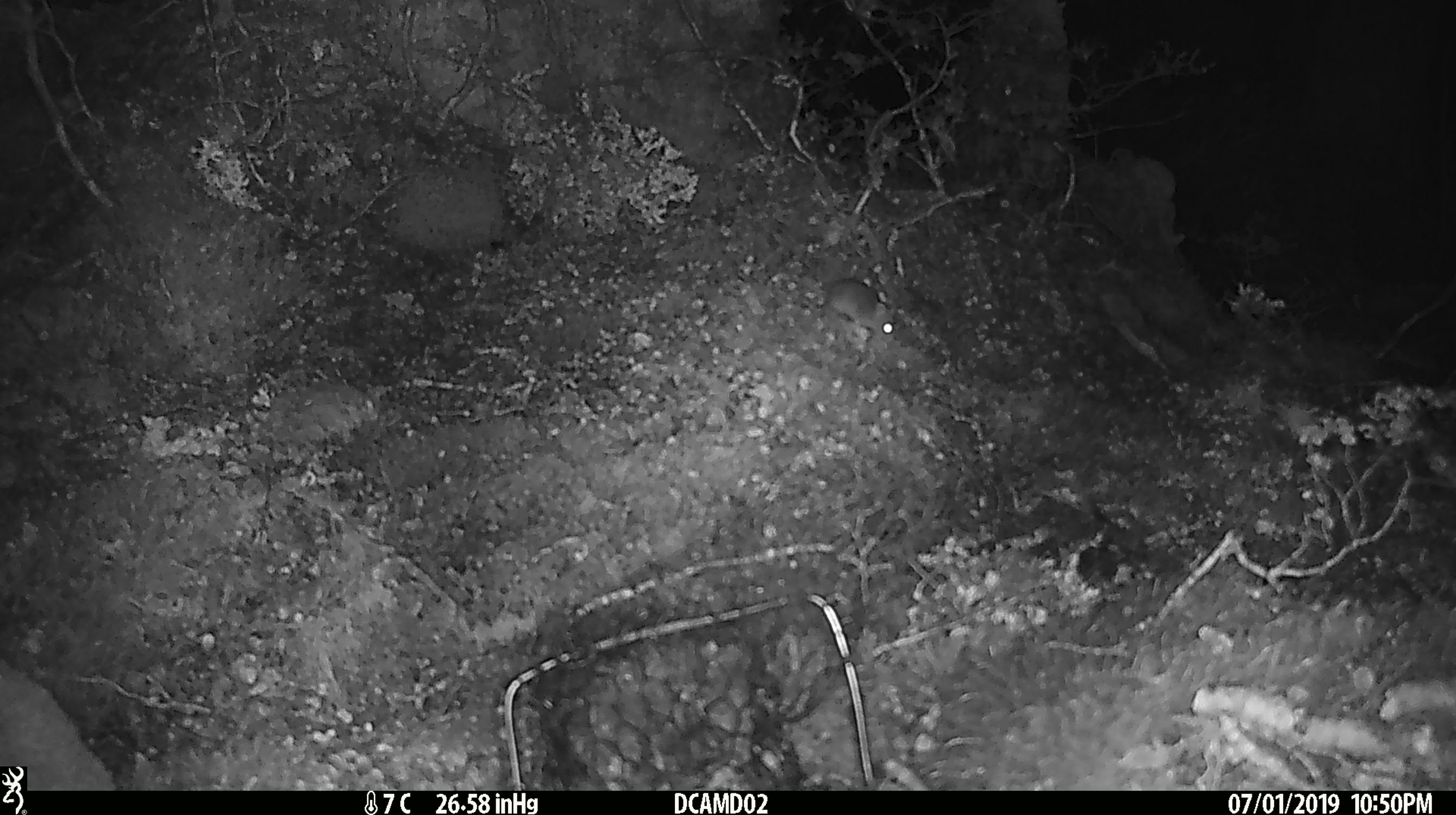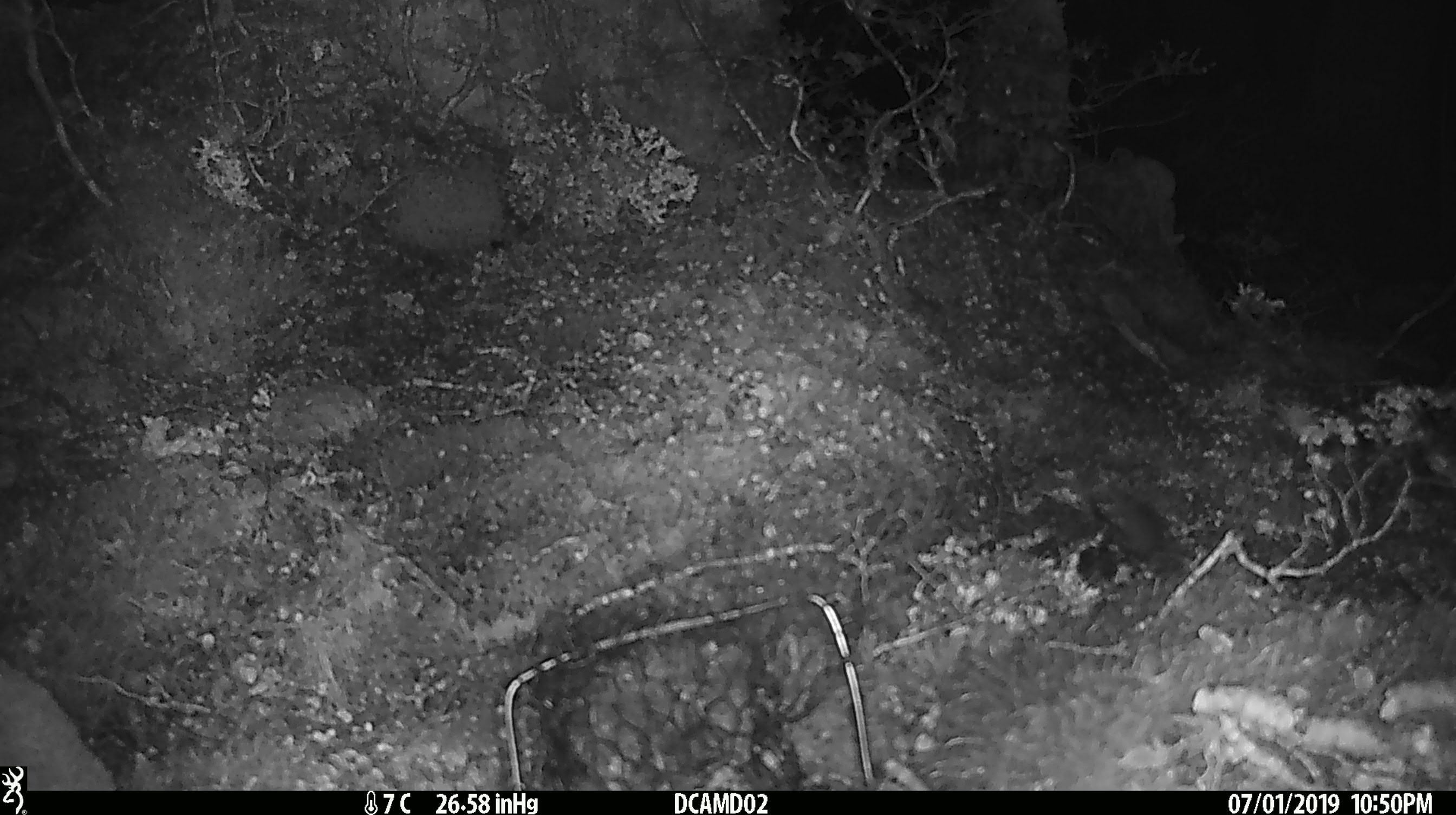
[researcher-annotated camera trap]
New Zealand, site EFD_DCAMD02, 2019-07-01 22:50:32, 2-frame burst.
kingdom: Animalia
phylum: Chordata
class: Mammalia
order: Rodentia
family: Muridae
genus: Mus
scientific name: Mus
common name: mouse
Mouse (Mus).